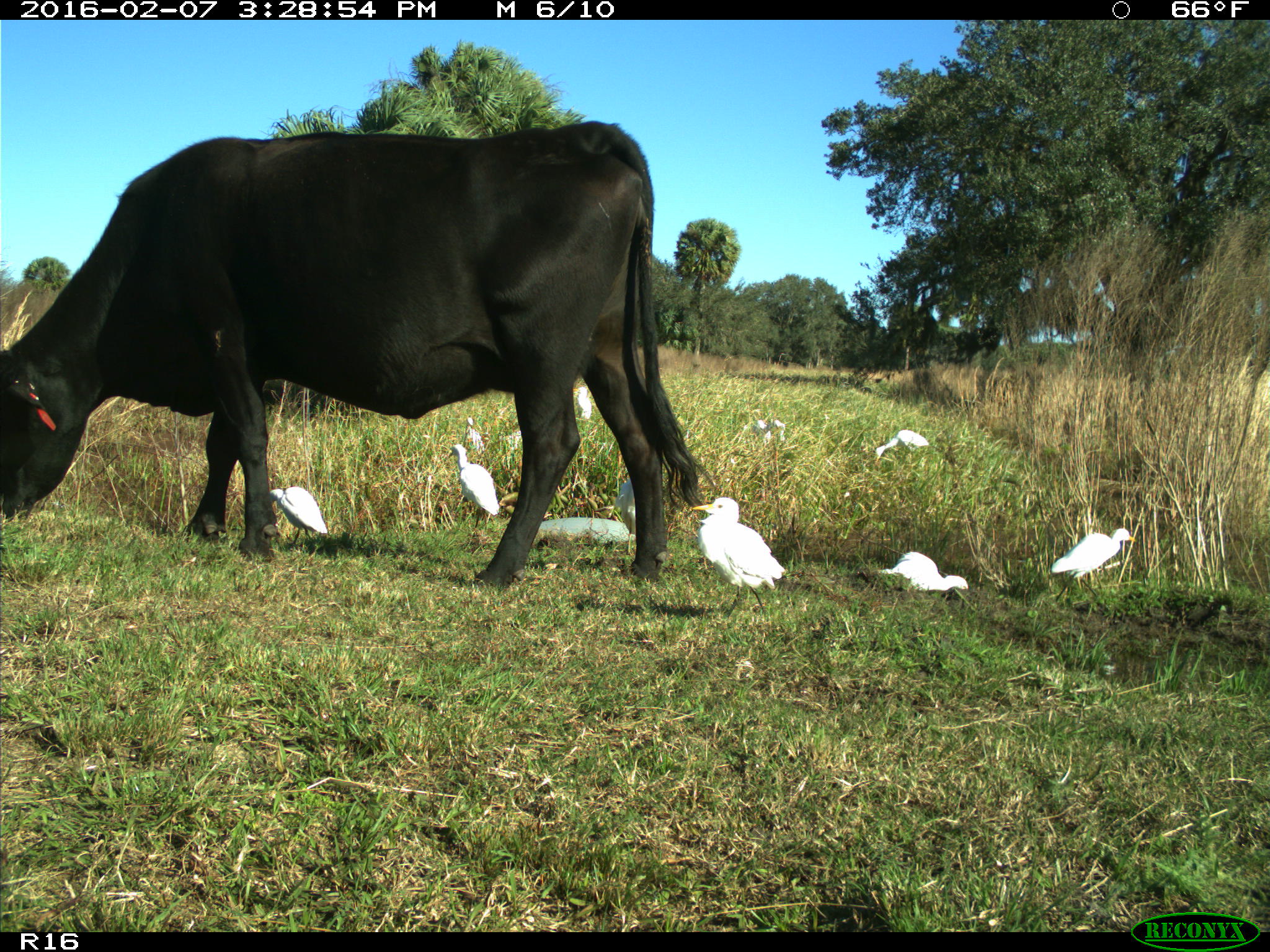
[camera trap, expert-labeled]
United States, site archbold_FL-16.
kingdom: Animalia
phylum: Chordata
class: Mammalia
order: Artiodactyla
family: Bovidae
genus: Bos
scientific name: Bos taurus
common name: domestic cow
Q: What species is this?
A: Bos taurus (domestic cow).